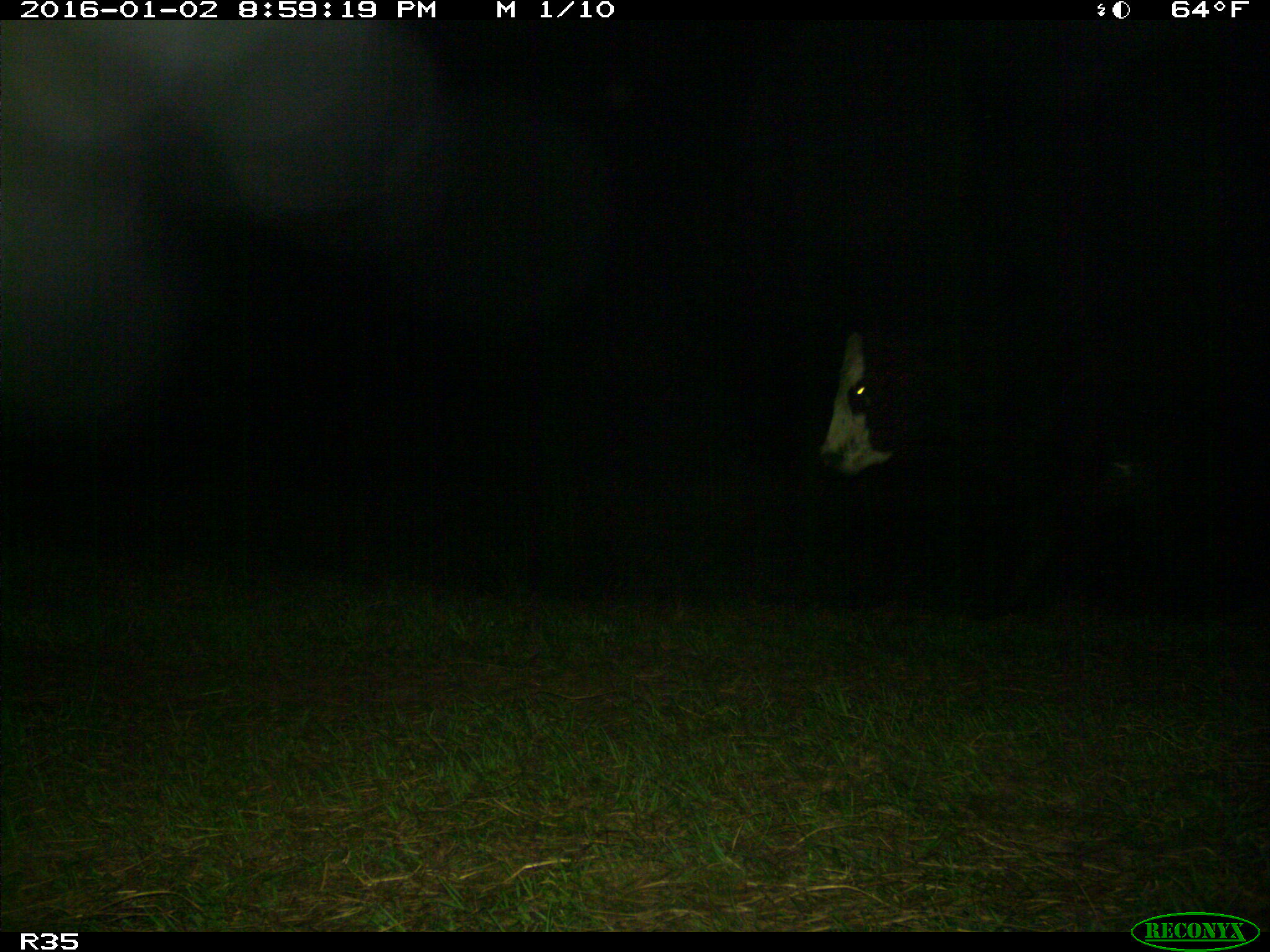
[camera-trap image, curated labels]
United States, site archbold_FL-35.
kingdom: Animalia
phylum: Chordata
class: Mammalia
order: Artiodactyla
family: Bovidae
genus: Bos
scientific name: Bos taurus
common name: domestic cow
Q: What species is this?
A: Bos taurus (domestic cow).